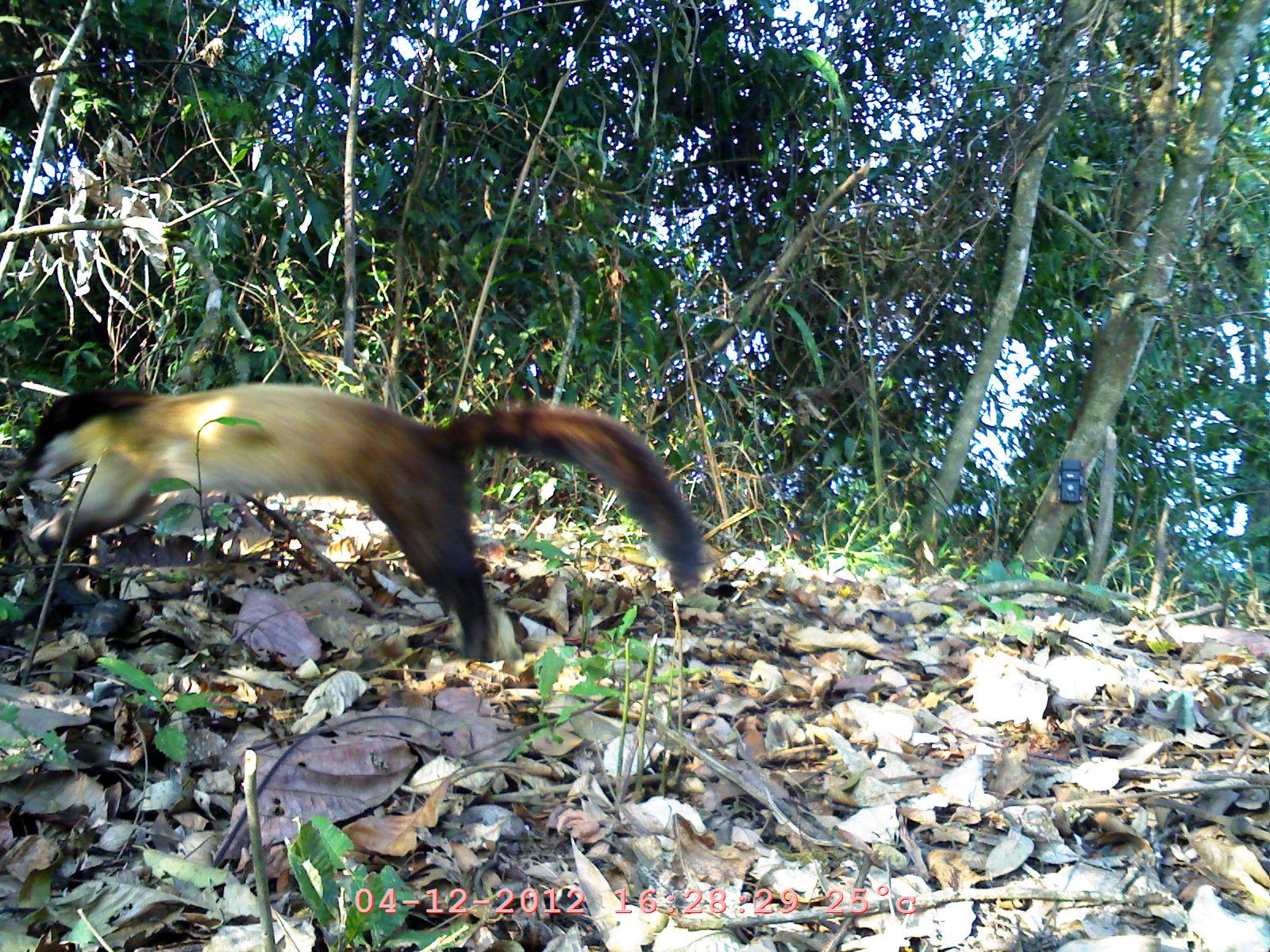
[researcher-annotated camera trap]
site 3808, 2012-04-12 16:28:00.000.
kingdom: Animalia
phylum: Chordata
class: Mammalia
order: Carnivora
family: Mustelidae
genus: Martes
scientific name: Martes flavigula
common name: yellow-throated marten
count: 1